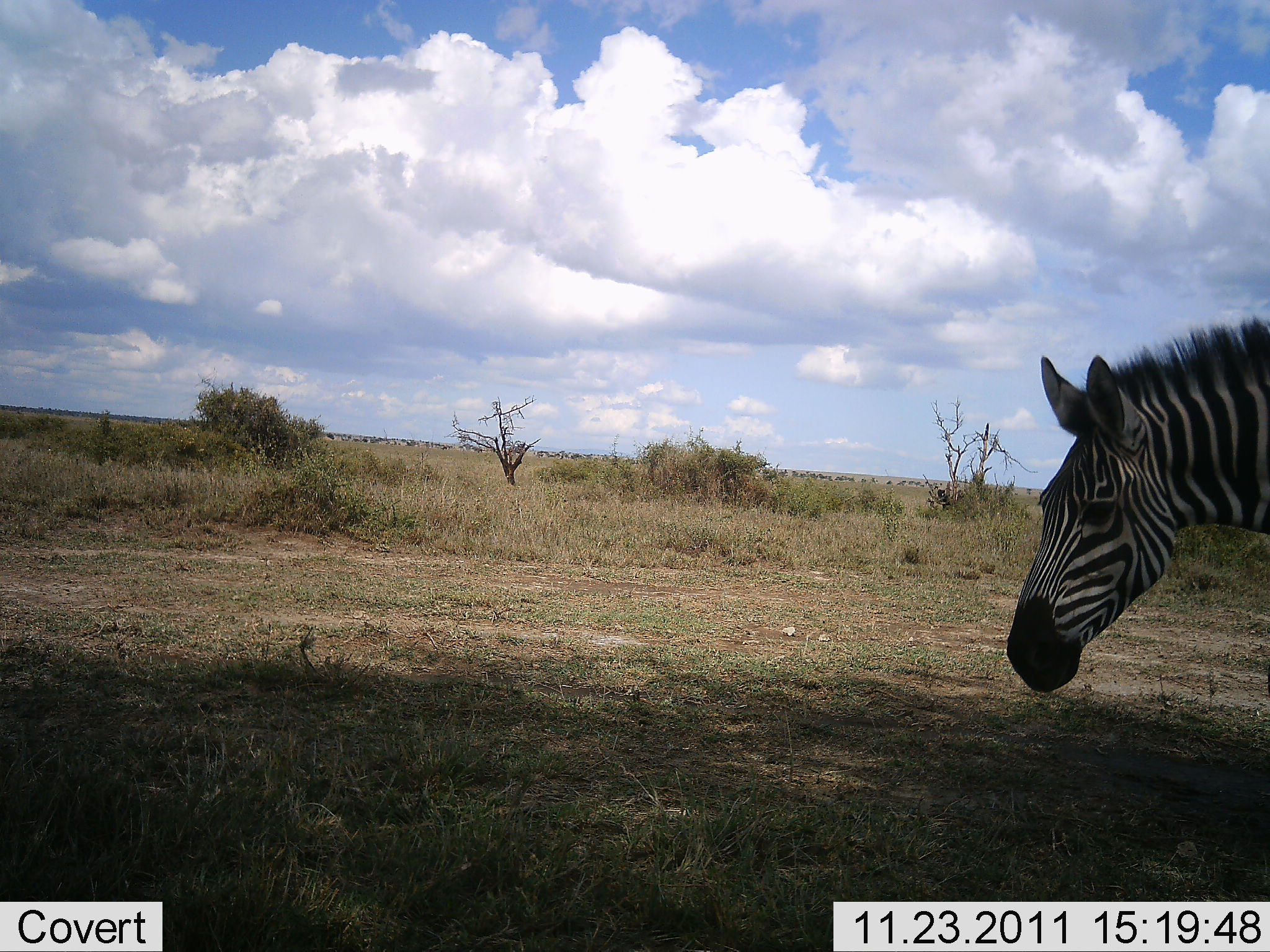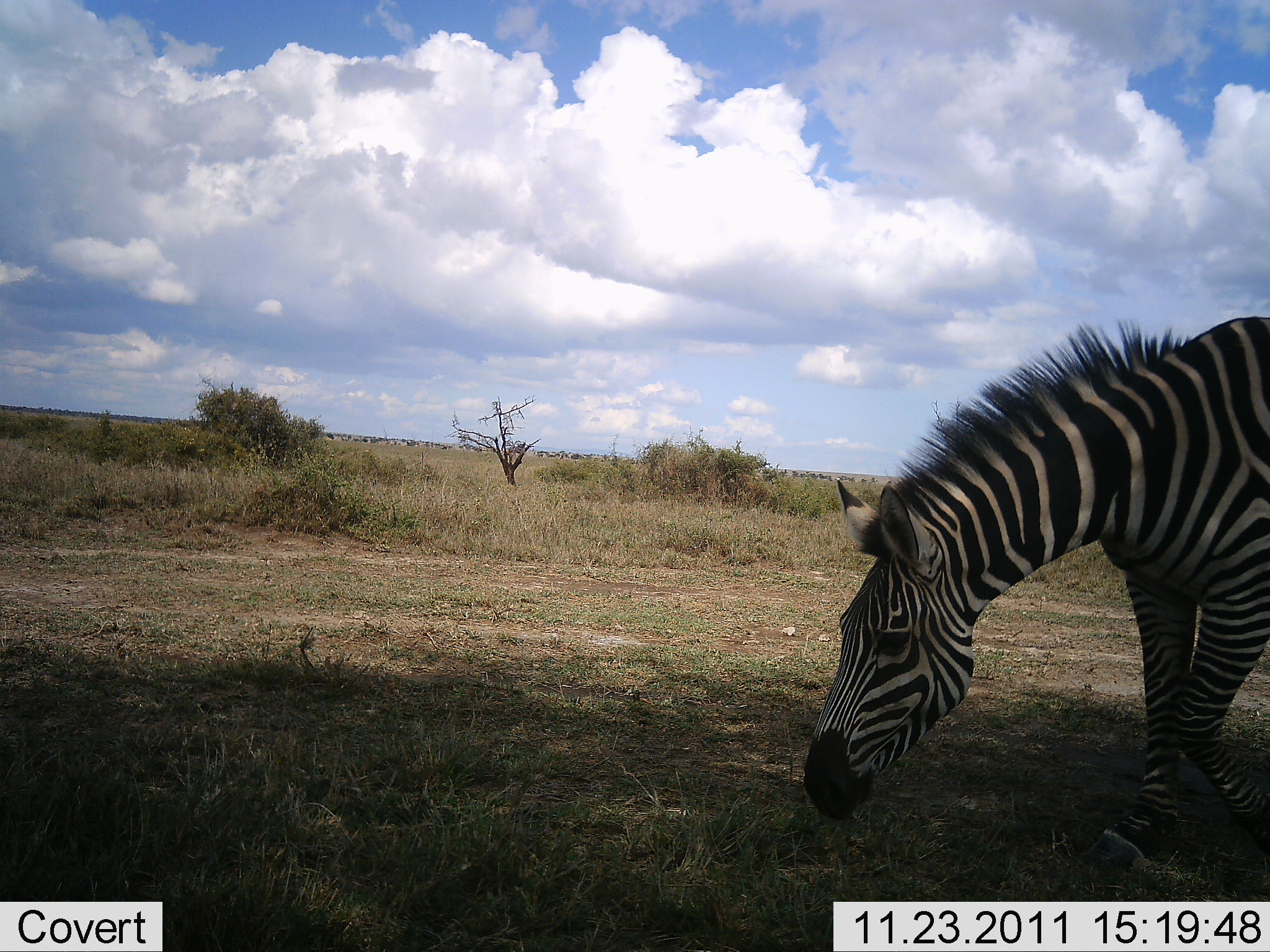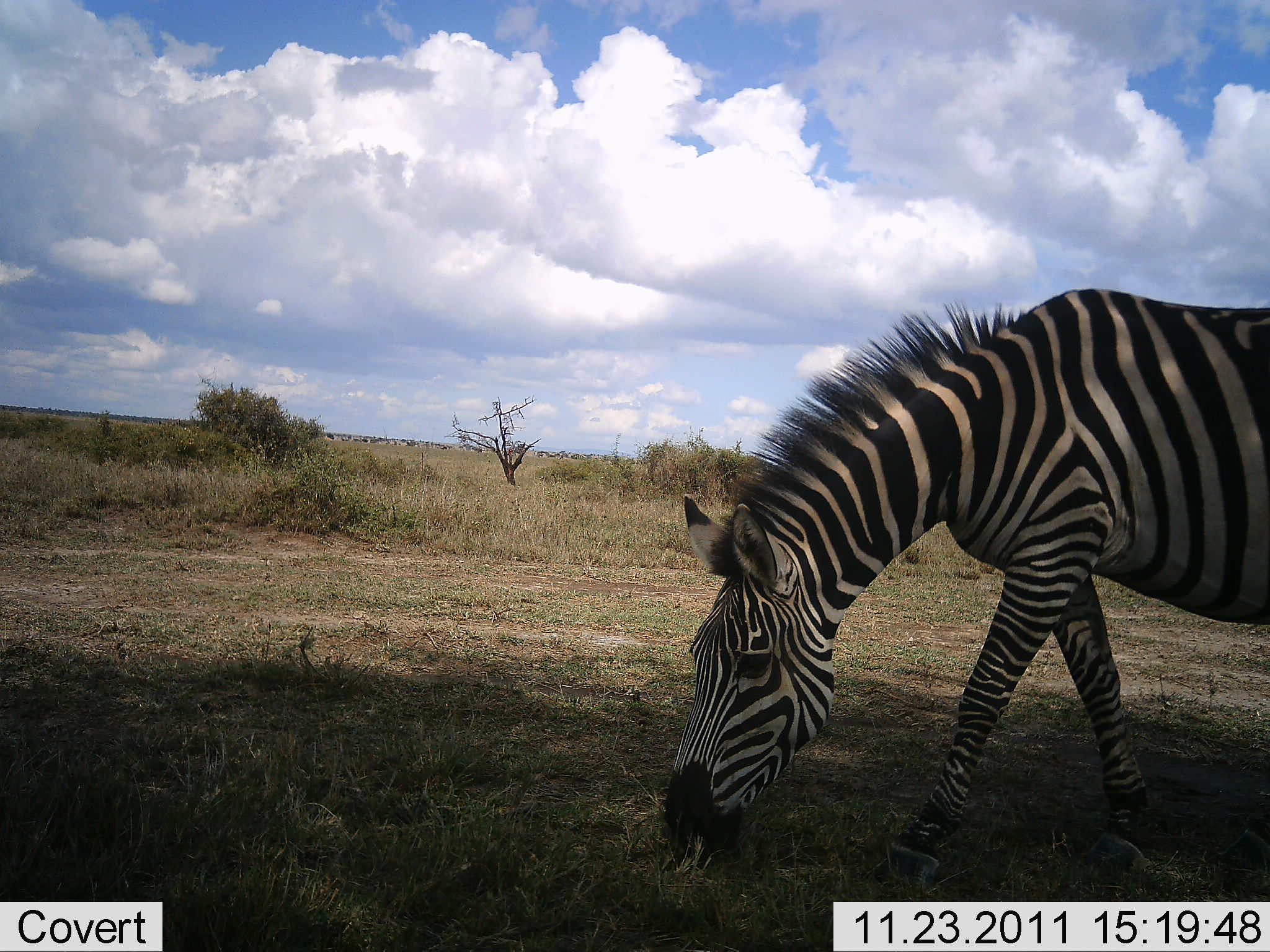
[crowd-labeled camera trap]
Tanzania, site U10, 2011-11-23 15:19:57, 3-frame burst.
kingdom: Animalia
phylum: Chordata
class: Mammalia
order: Perissodactyla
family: Equidae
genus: Equus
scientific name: Equus quagga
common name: plains zebra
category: zebra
Zebra (plains zebra) (Equus quagga), count 1. Behavior (volunteer vote fractions): standing 18%, resting 0%, moving 55%, interacting 0%. Young present (vote fraction): 0%. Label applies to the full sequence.